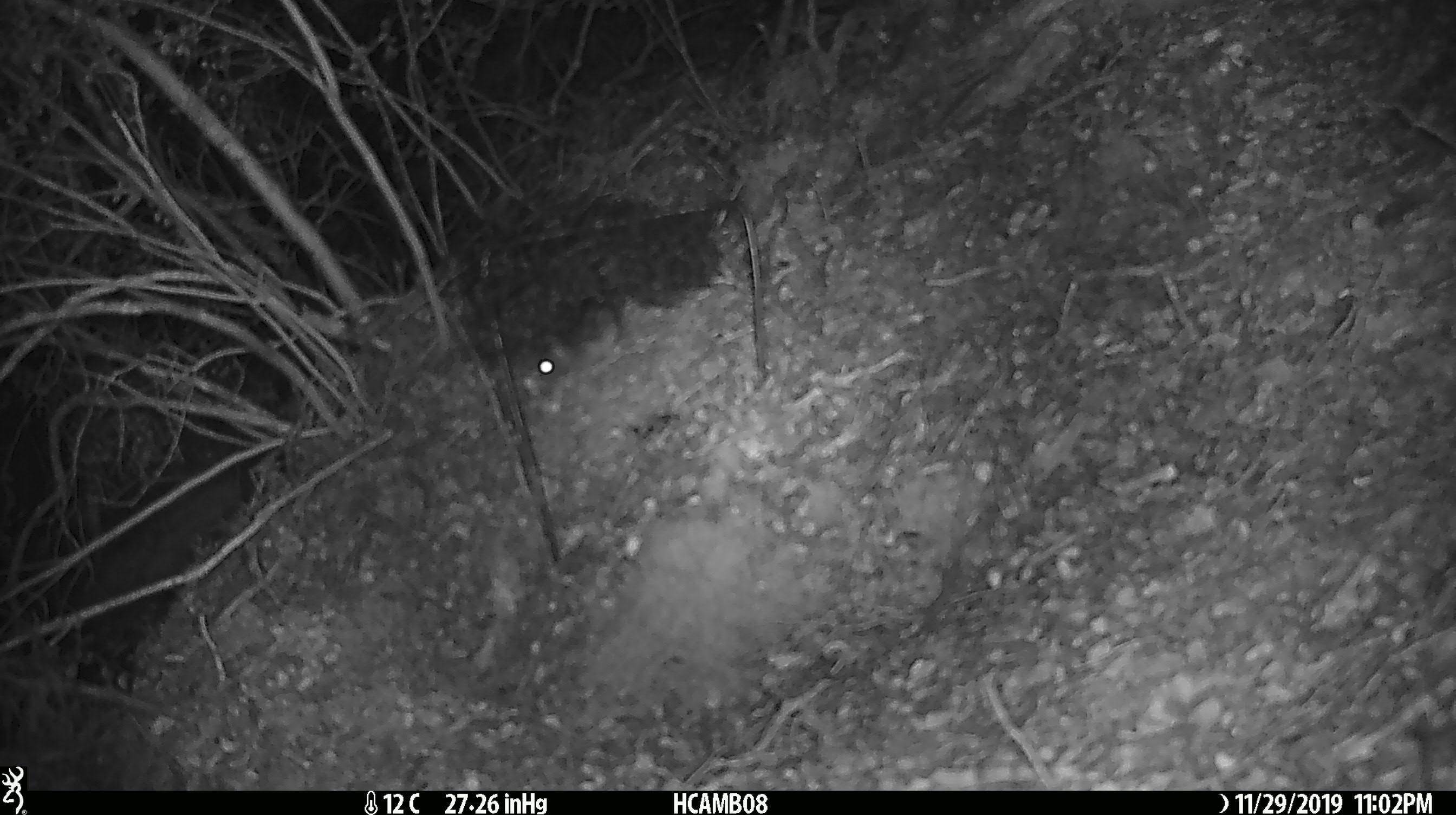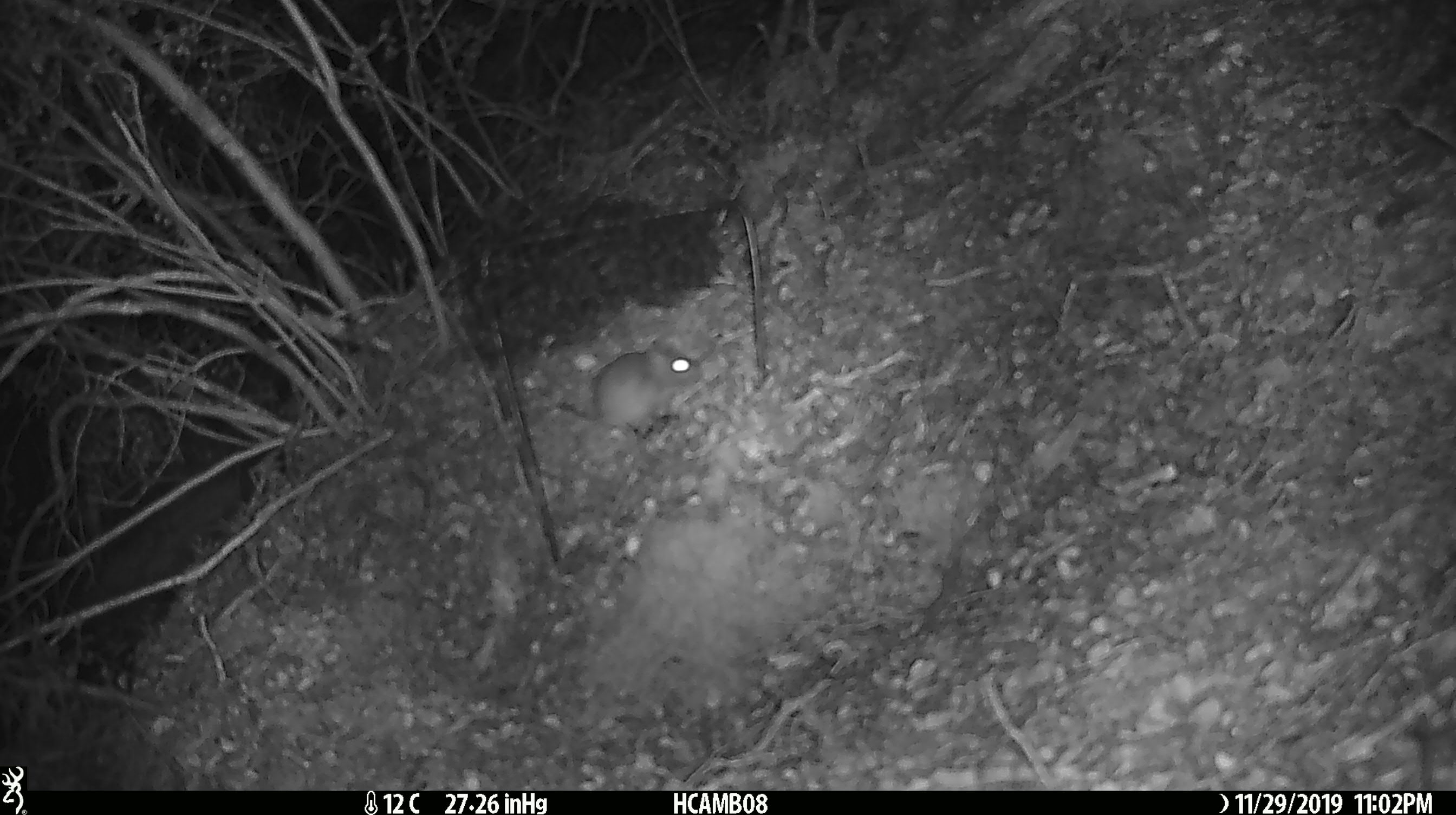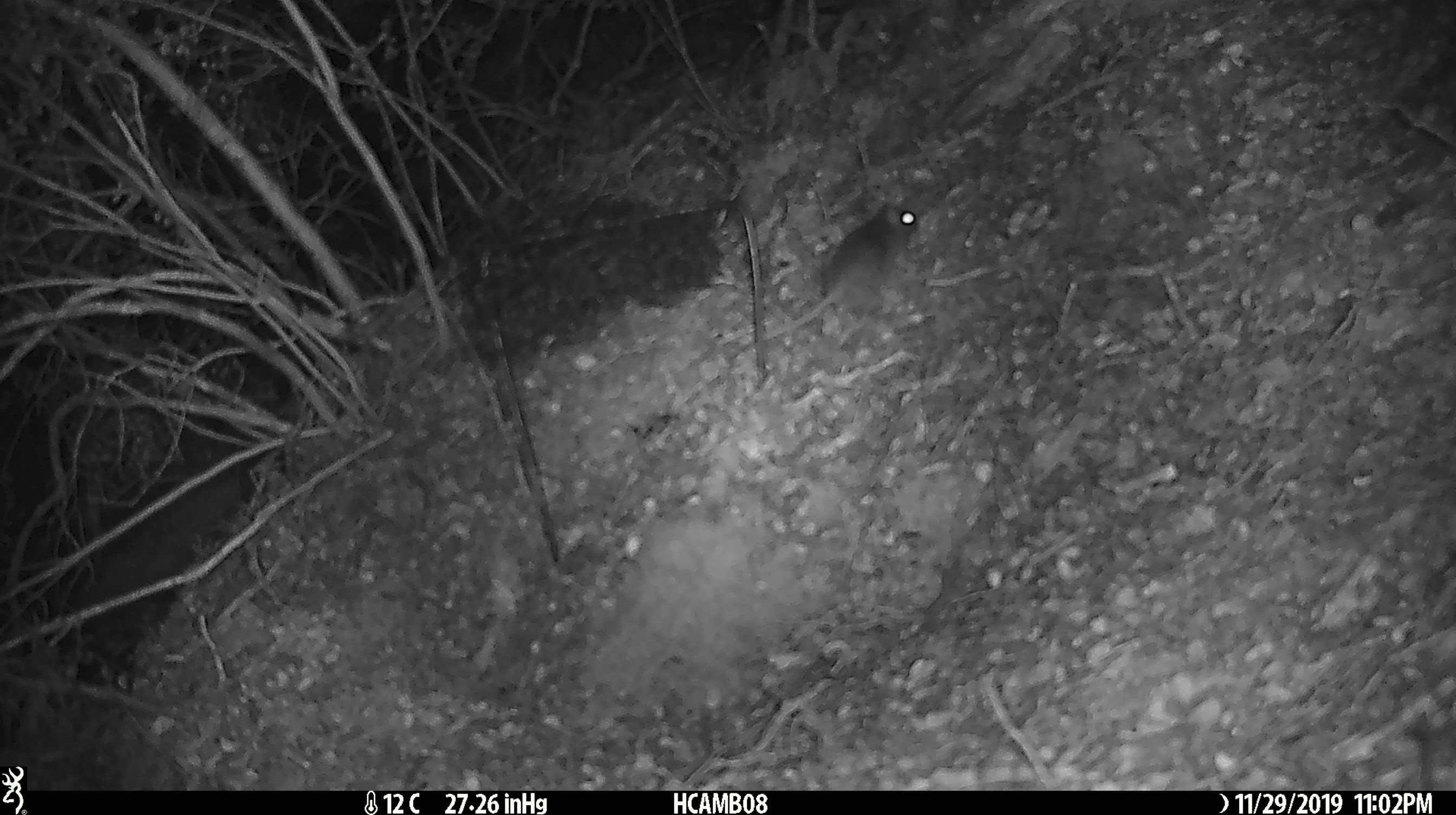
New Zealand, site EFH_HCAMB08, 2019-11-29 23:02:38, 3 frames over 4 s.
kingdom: Animalia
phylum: Chordata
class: Mammalia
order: Rodentia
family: Muridae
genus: Mus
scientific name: Mus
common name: mouse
Mouse (Mus).